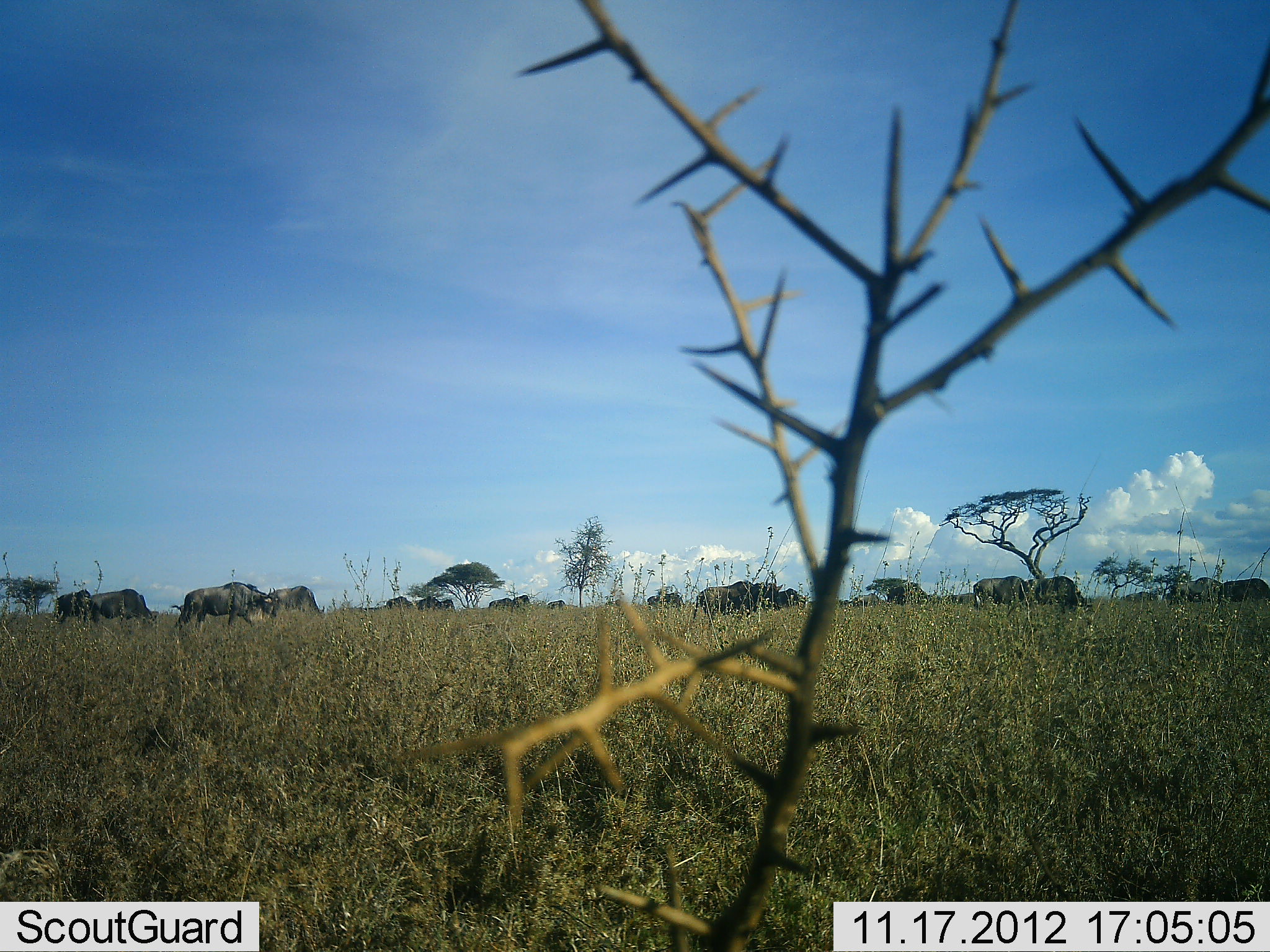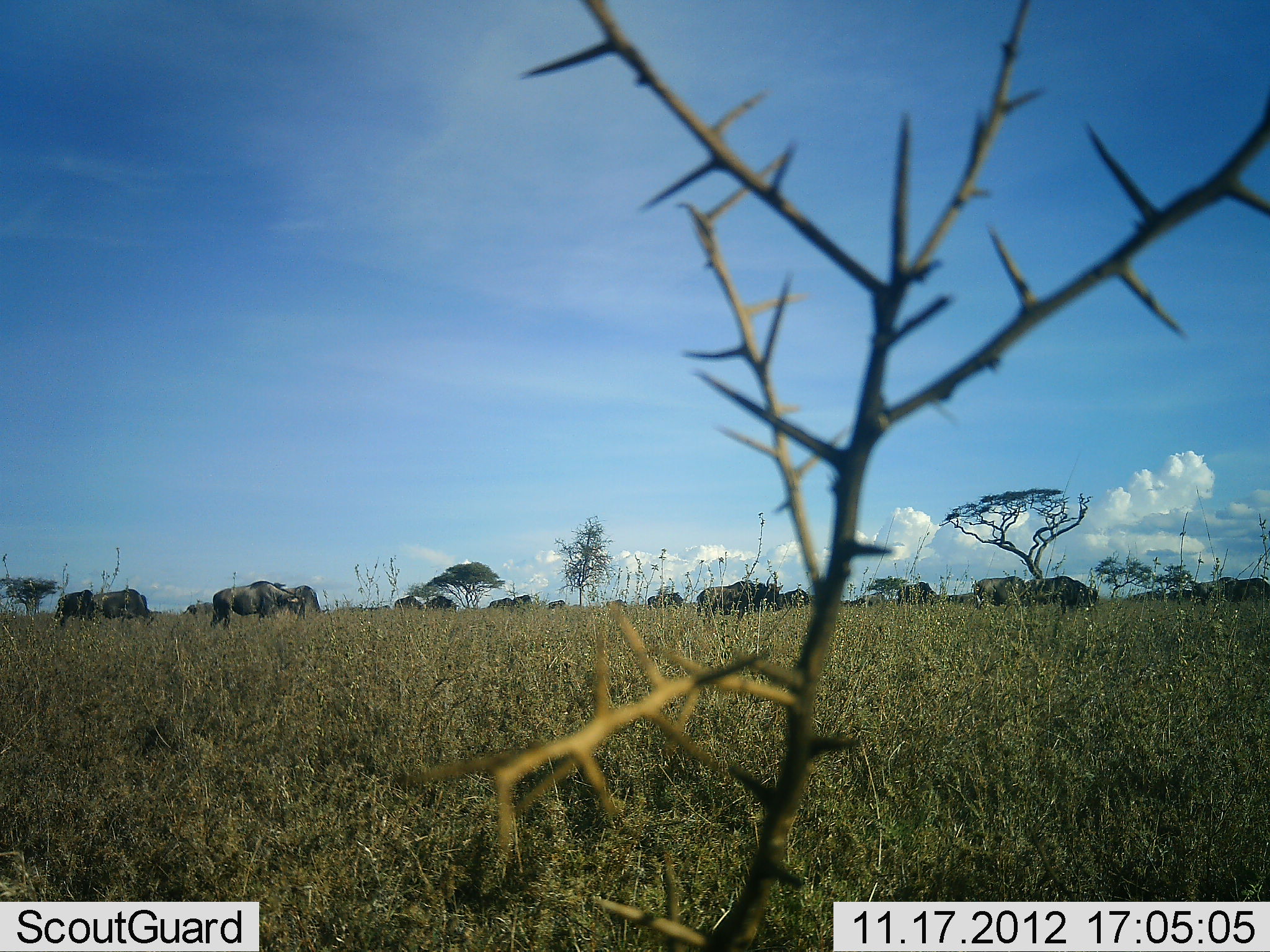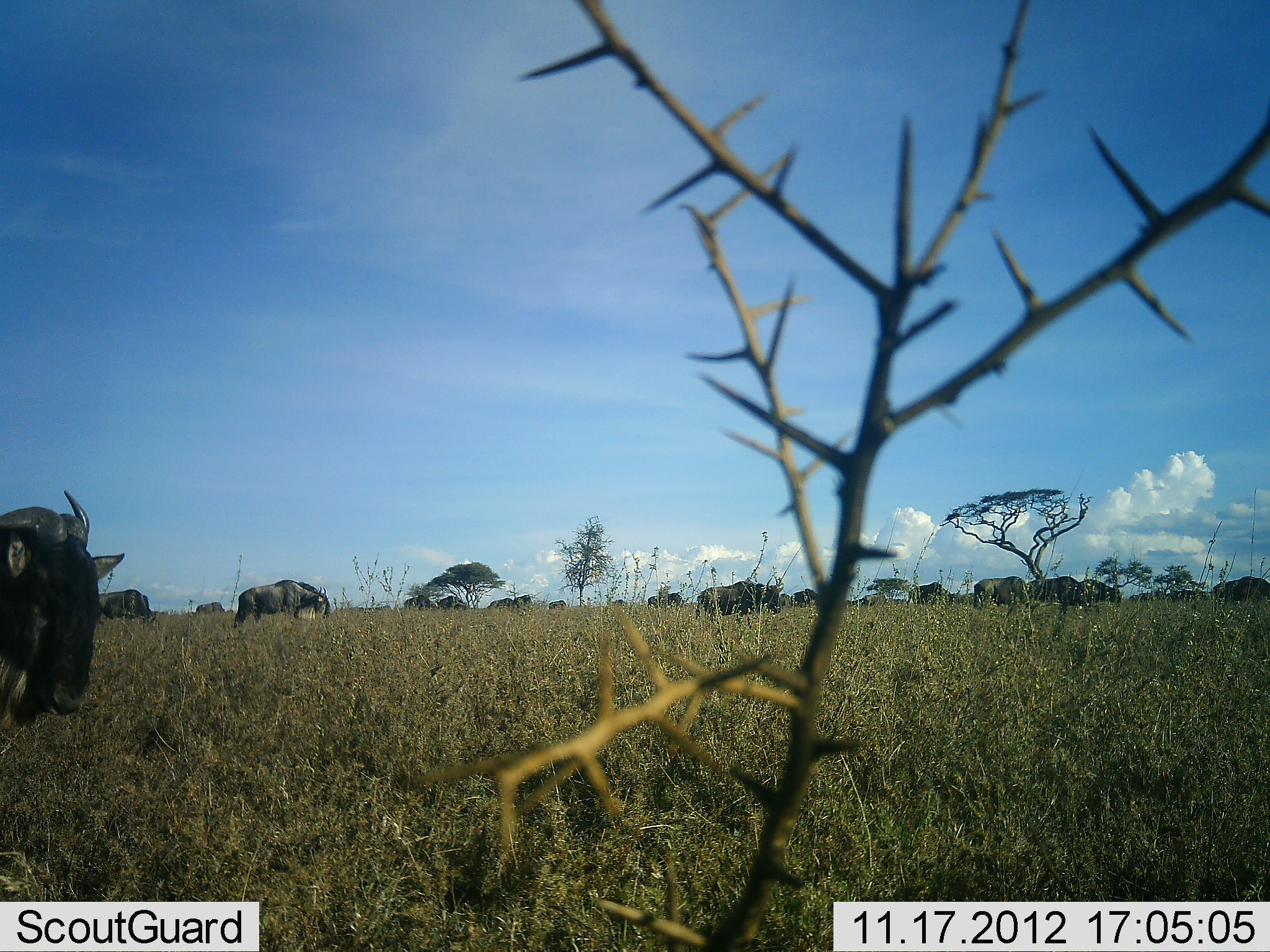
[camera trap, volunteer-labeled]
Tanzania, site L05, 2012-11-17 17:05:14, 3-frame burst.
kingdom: Animalia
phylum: Chordata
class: Mammalia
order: Artiodactyla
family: Bovidae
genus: Connochaetes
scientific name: Connochaetes taurinus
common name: blue wildebeest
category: wildebeest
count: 11-50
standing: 40%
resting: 10%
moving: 90%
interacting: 0%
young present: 0%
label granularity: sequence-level